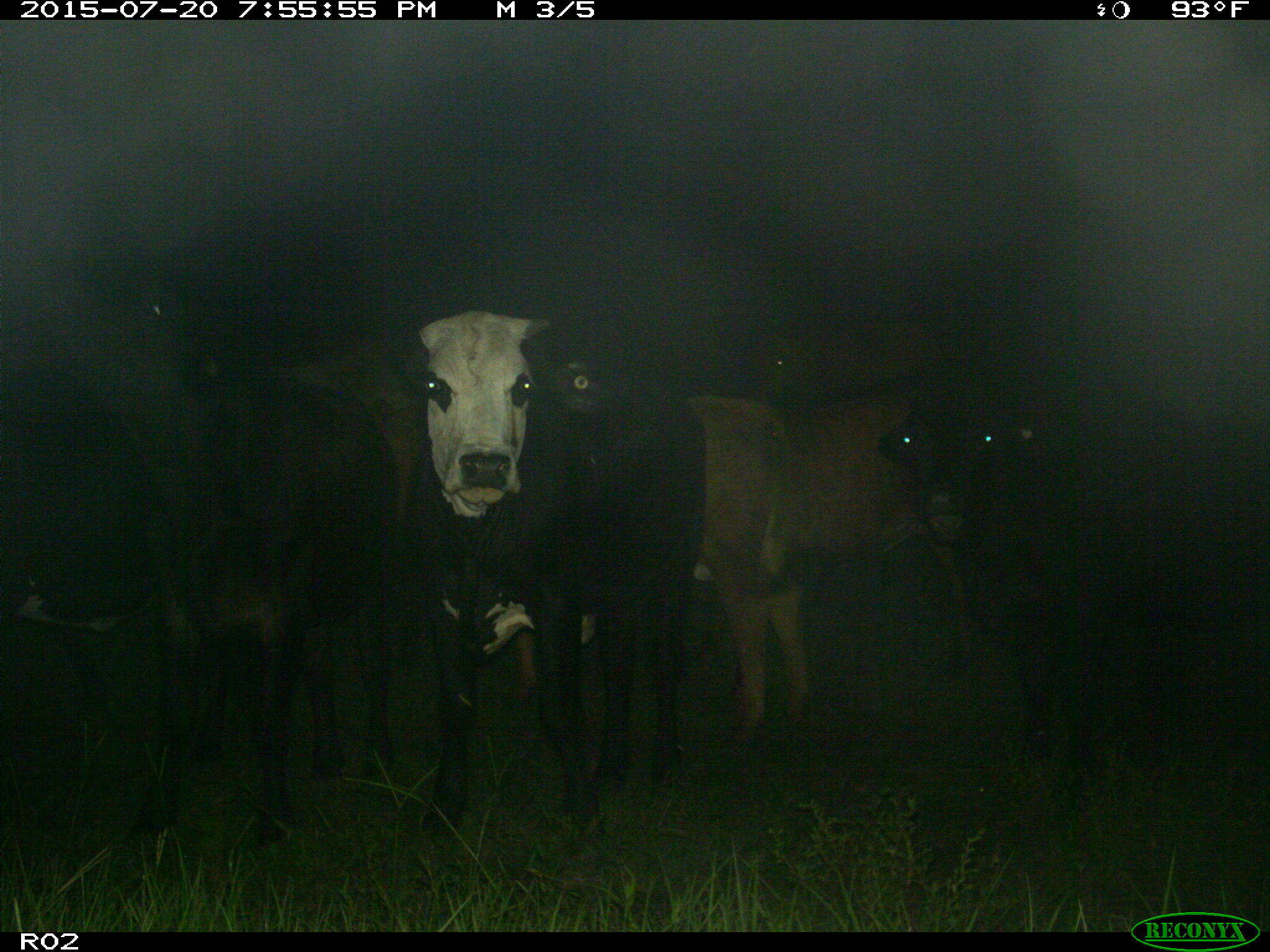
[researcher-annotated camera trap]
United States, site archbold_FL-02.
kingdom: Animalia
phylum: Chordata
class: Mammalia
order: Artiodactyla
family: Bovidae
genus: Bos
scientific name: Bos taurus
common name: domestic cow